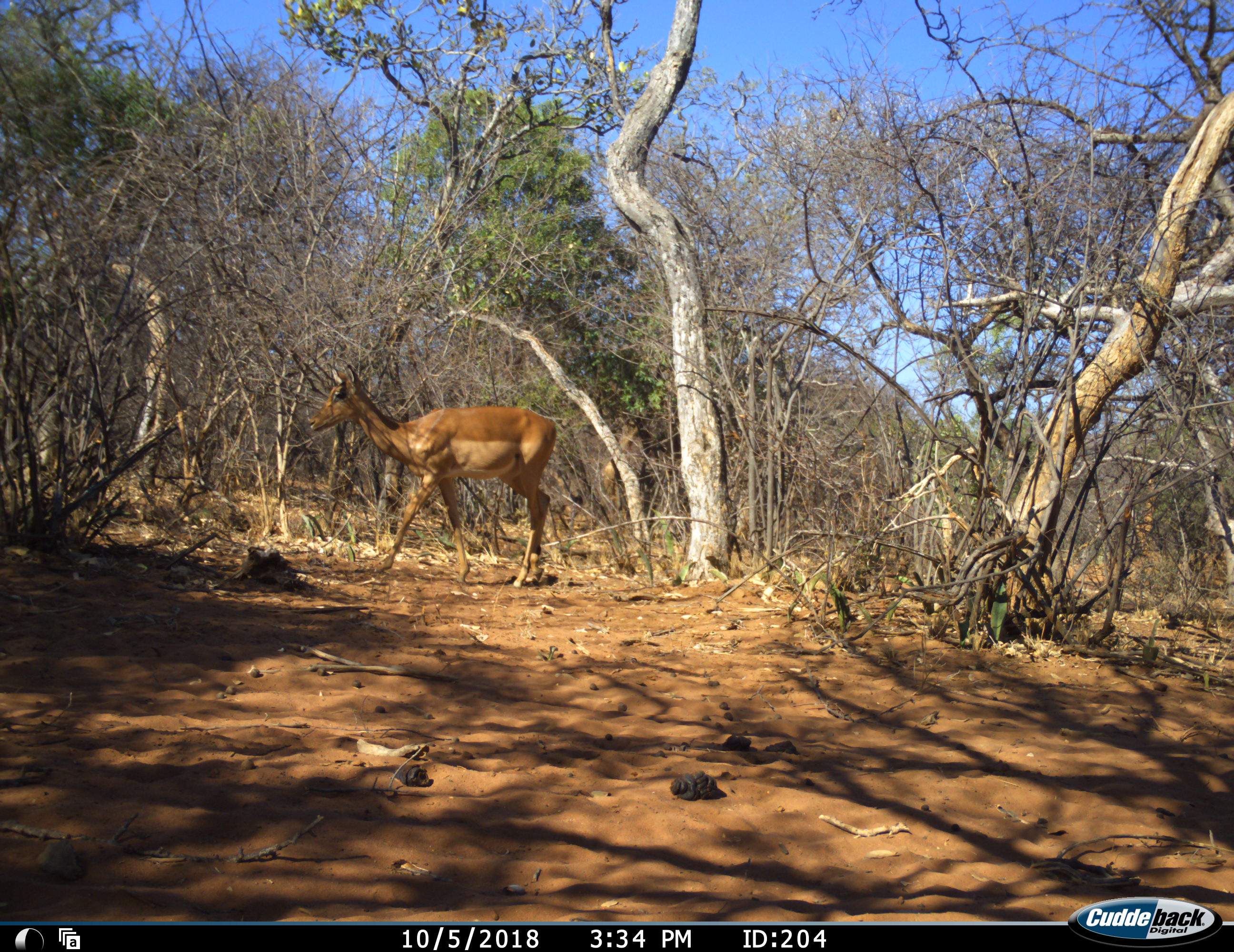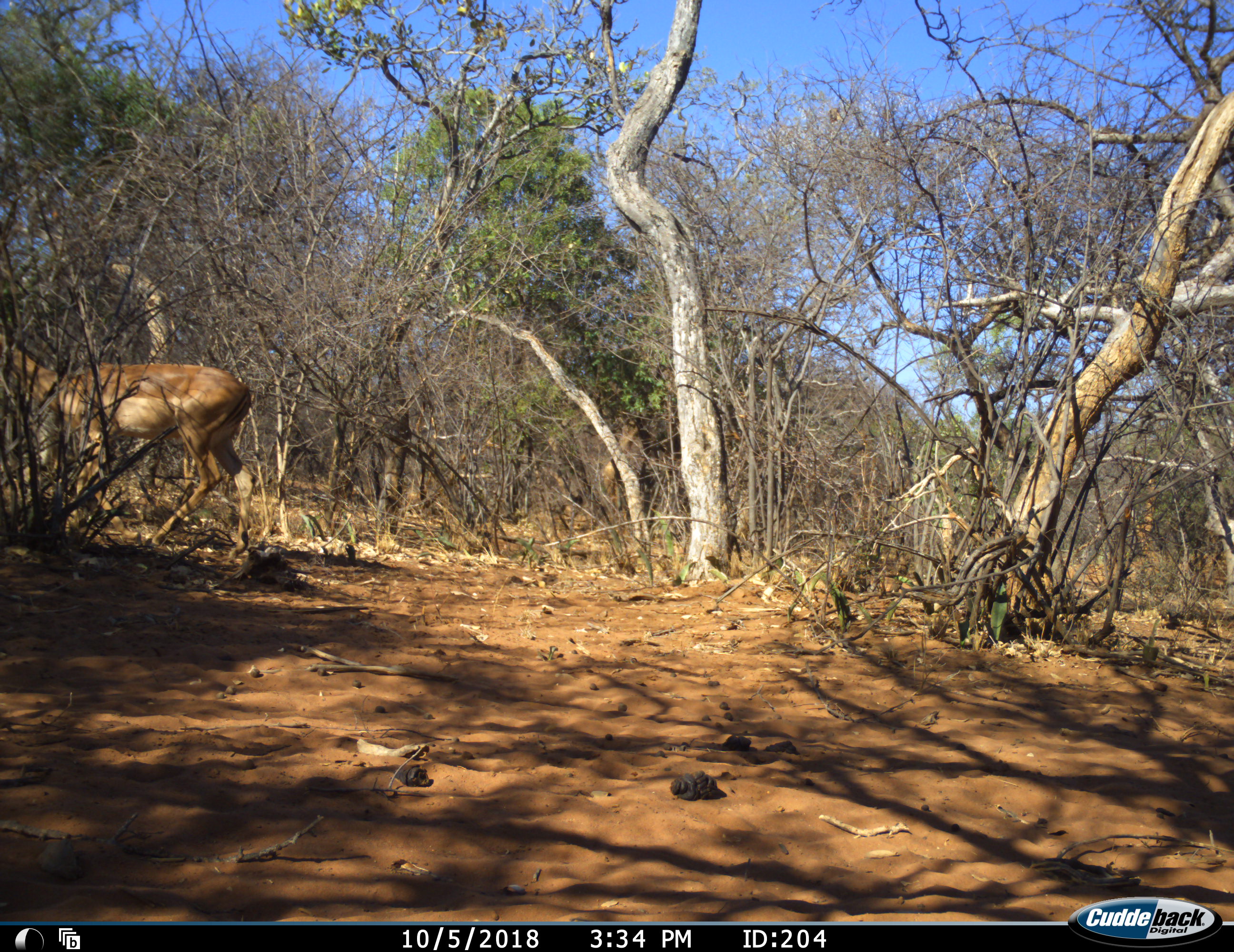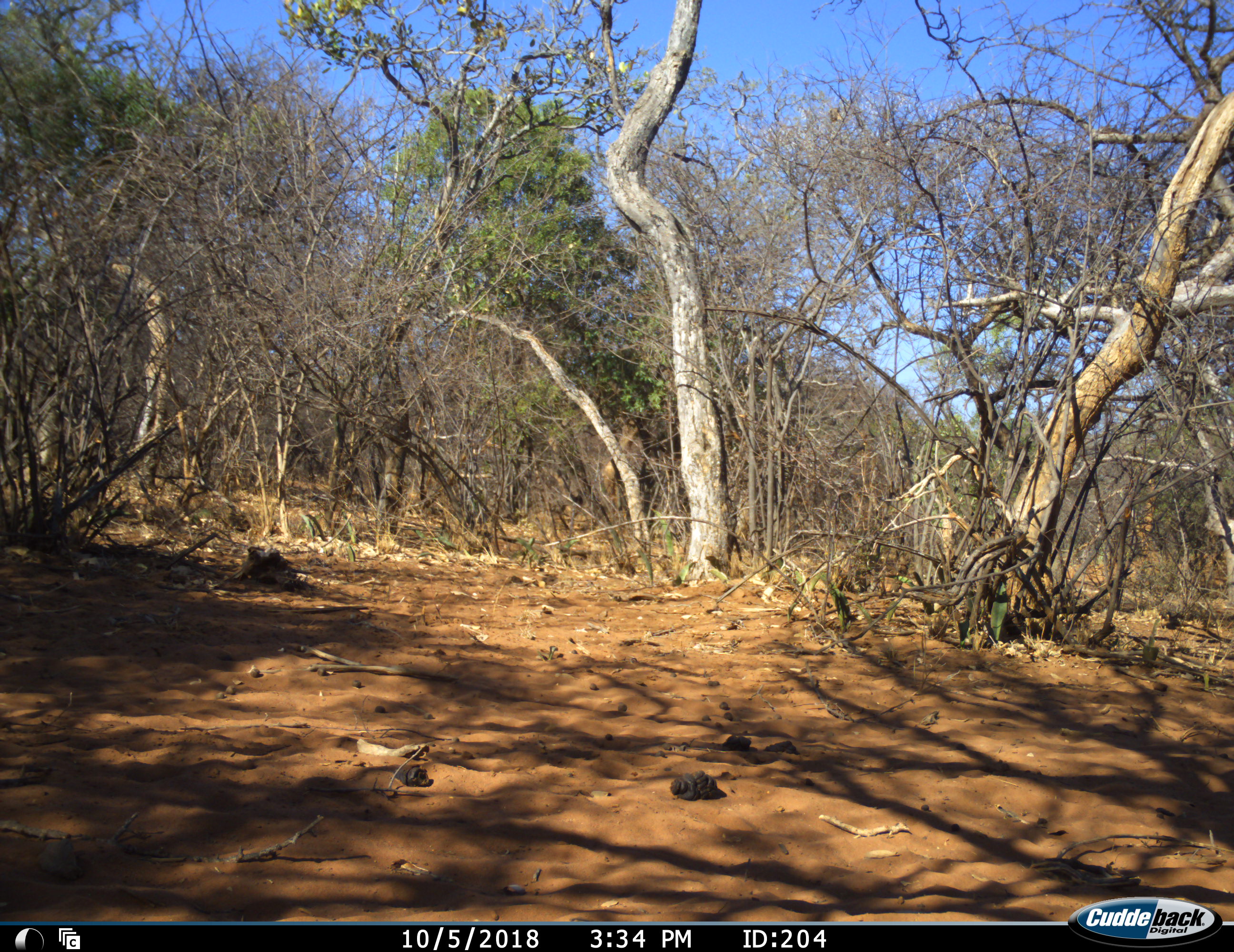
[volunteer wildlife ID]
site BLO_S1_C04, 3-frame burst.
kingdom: Animalia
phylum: Chordata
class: Mammalia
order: Artiodactyla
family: Bovidae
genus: Aepyceros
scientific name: Aepyceros melampus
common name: impala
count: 1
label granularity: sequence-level